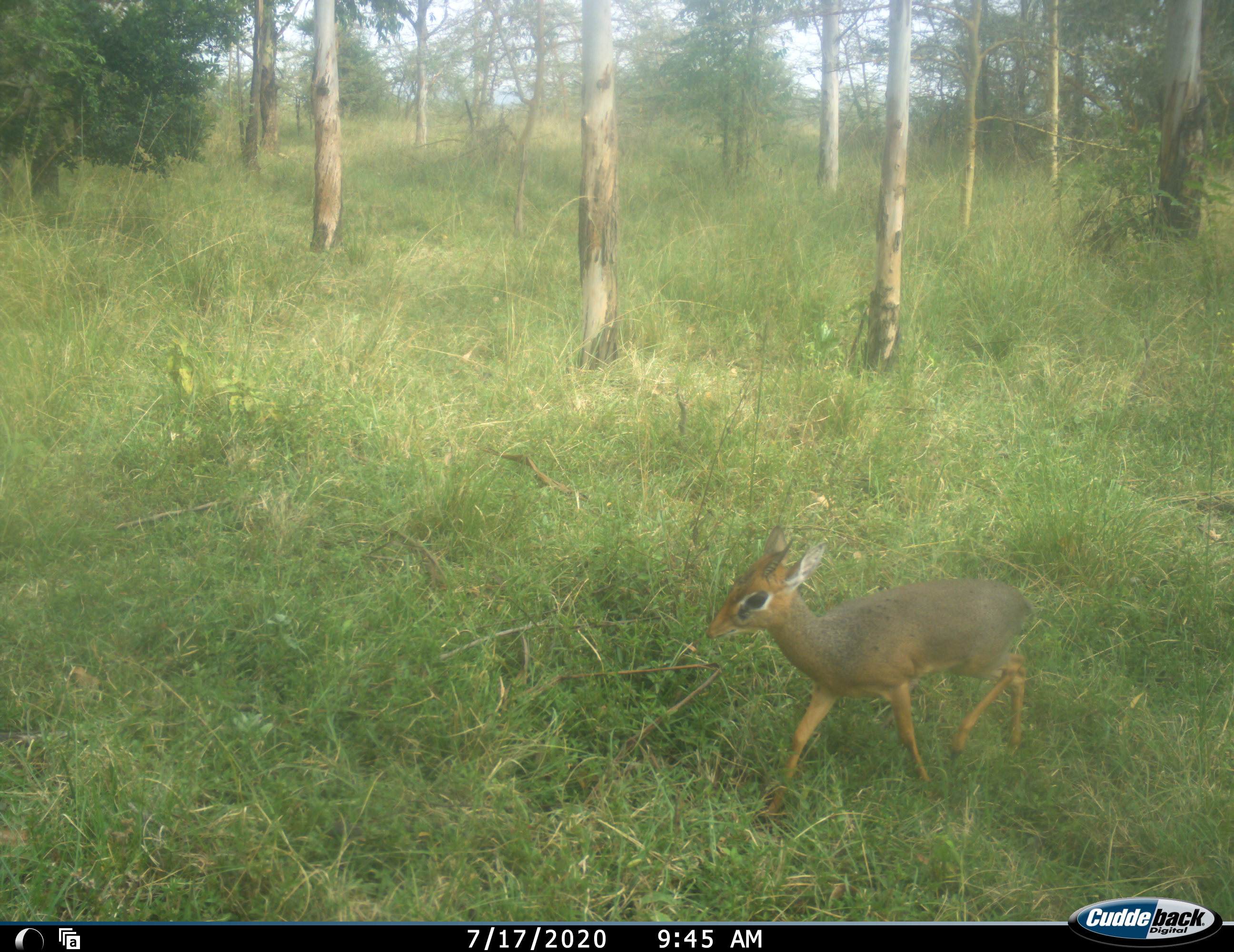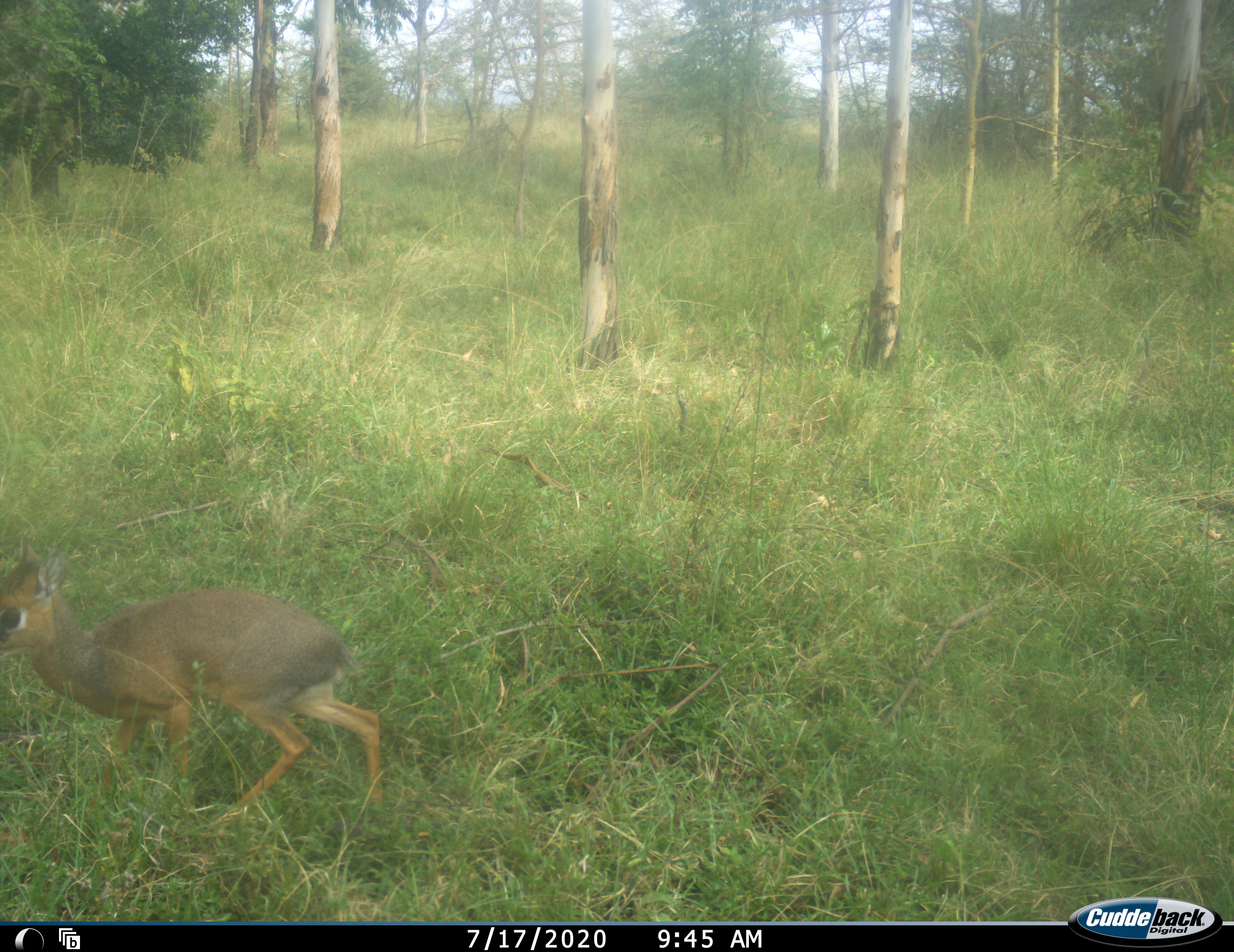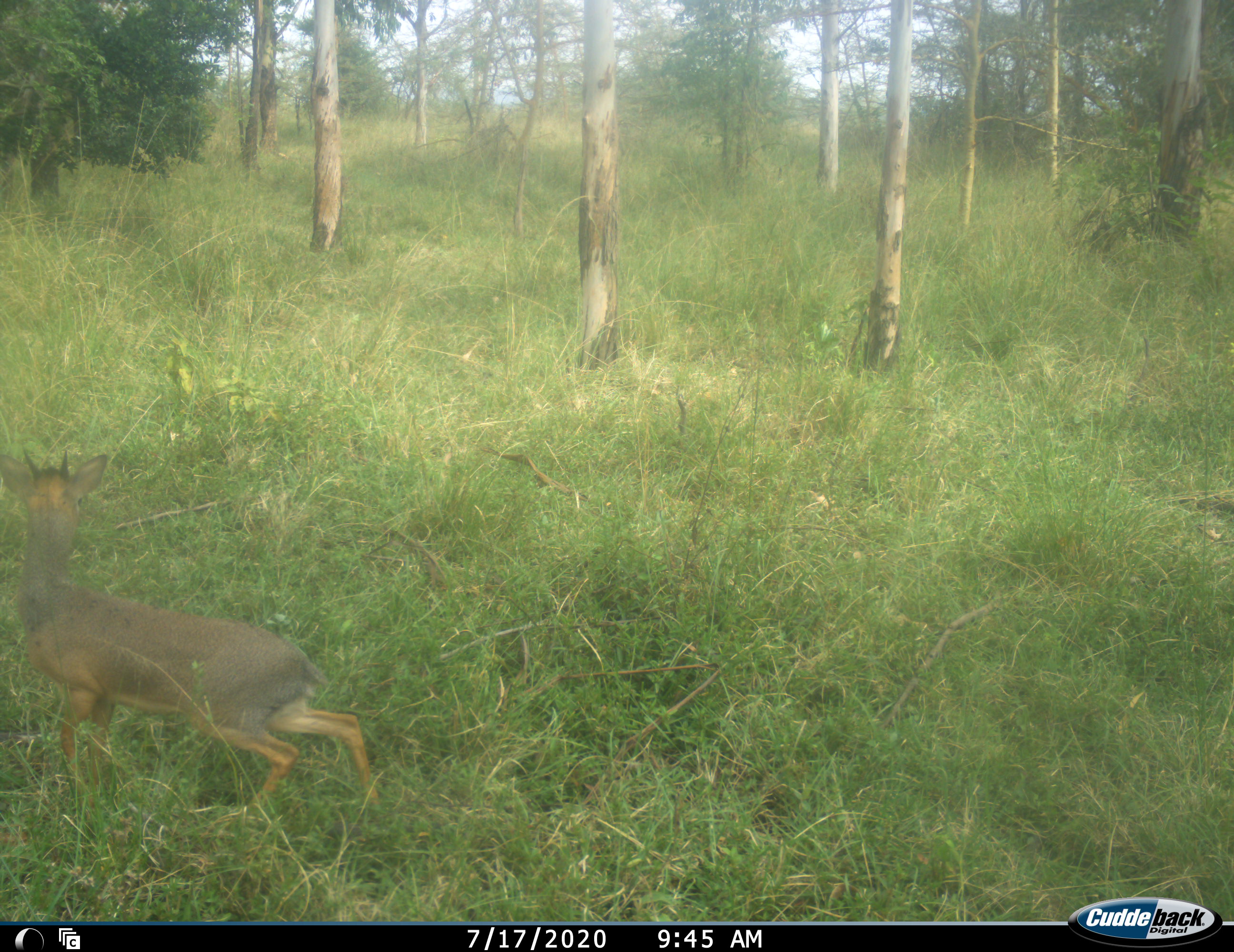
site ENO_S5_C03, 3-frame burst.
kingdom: Animalia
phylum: Chordata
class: Mammalia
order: Artiodactyla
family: Bovidae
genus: Madoqua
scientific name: Madoqua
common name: dik-dik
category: dikdik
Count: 1.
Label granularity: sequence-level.